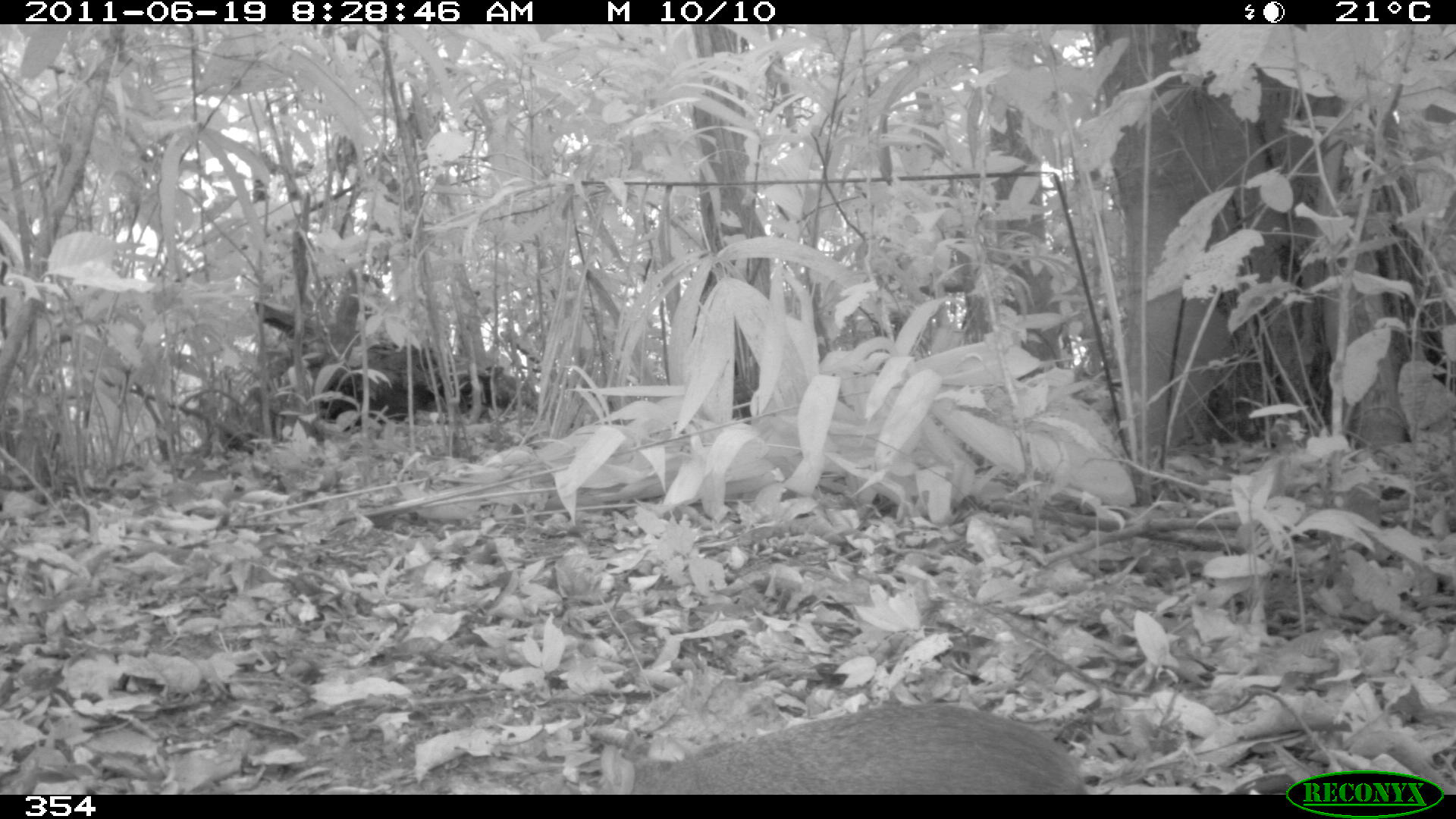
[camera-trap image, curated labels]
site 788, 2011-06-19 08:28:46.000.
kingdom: Animalia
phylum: Chordata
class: Mammalia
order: Rodentia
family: Dasyproctidae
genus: Dasyprocta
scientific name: Dasyprocta punctata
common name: central american agouti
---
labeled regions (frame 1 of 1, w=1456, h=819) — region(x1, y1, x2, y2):
dasyprocta punctata: region(626, 705, 1081, 795)